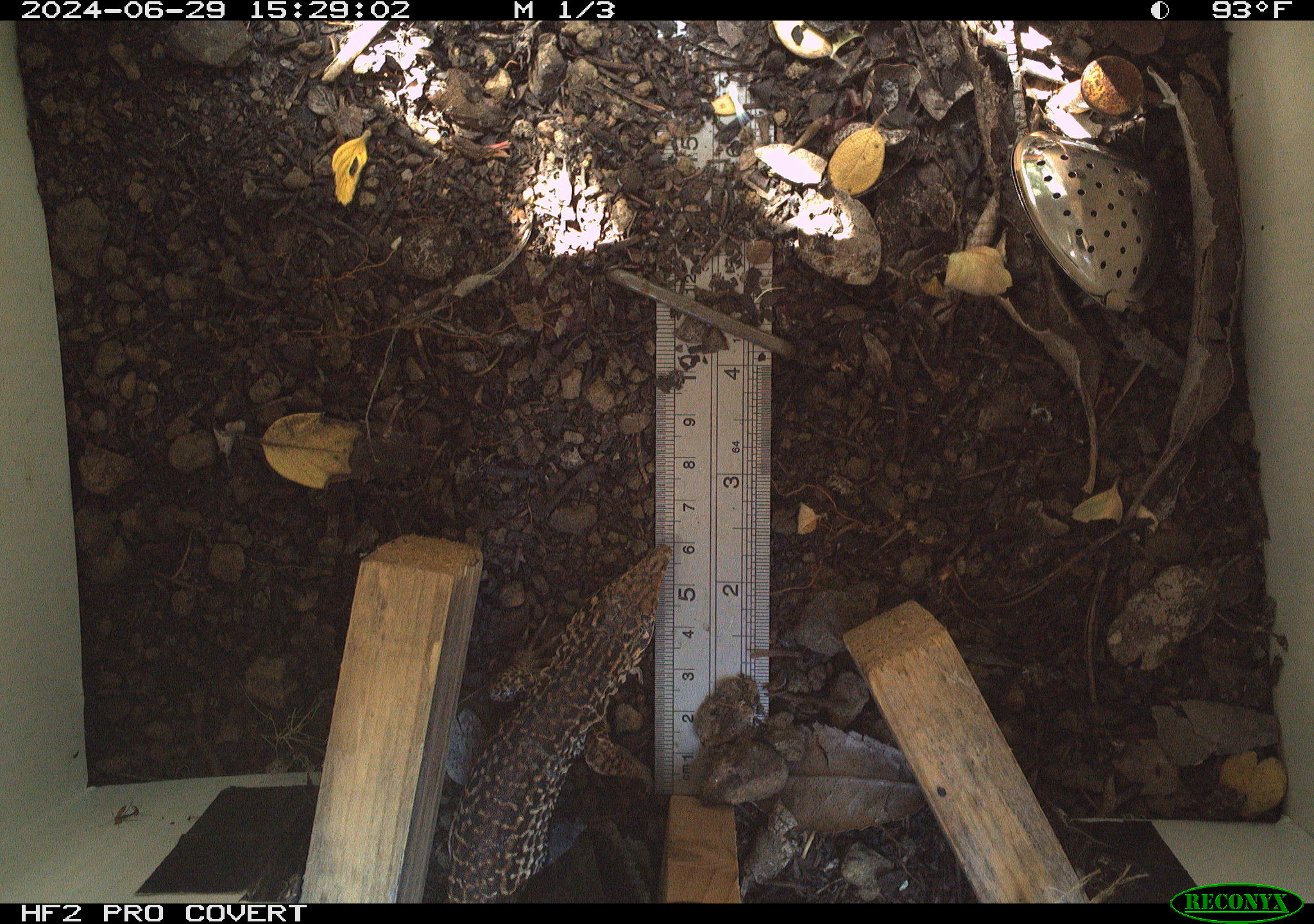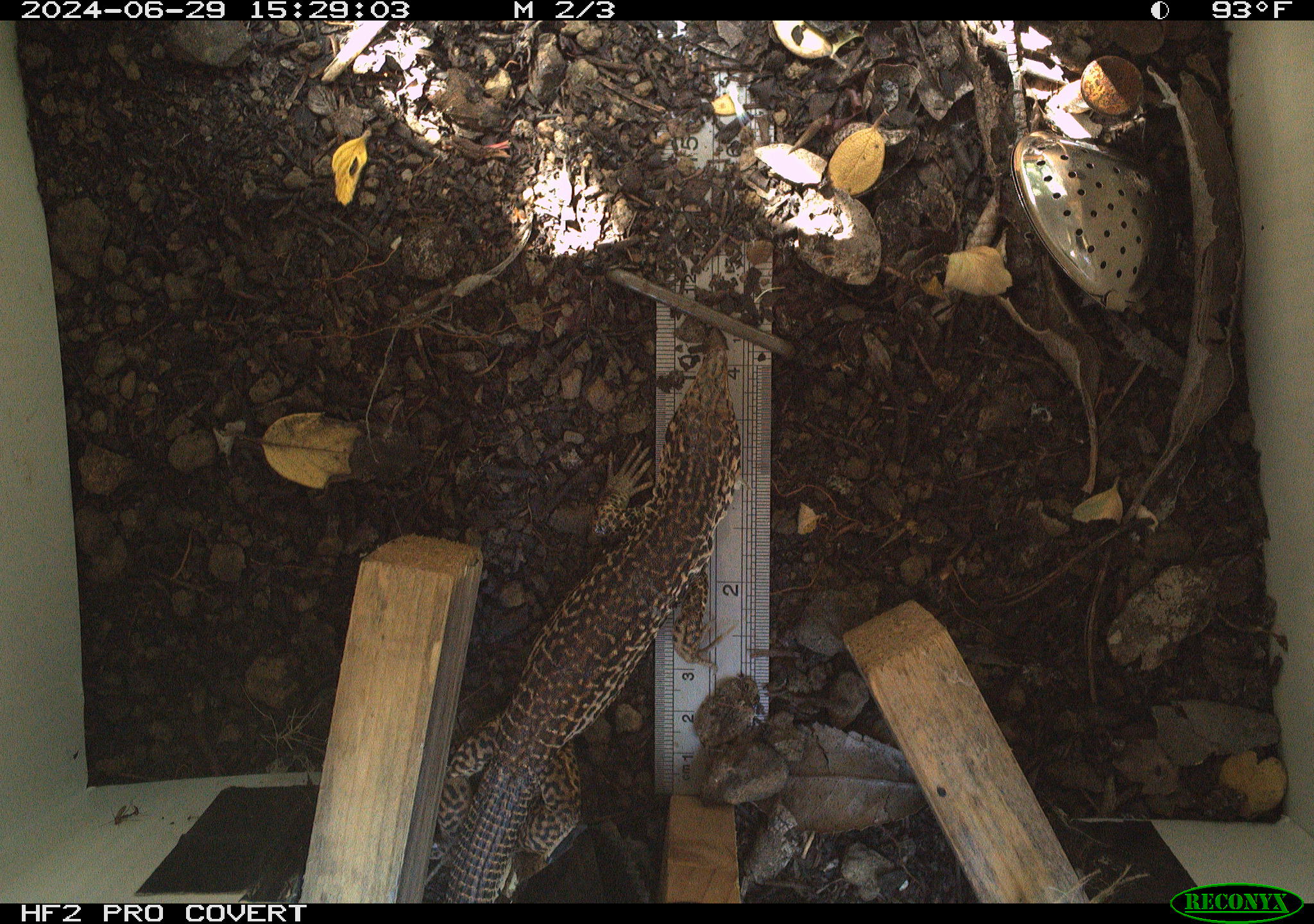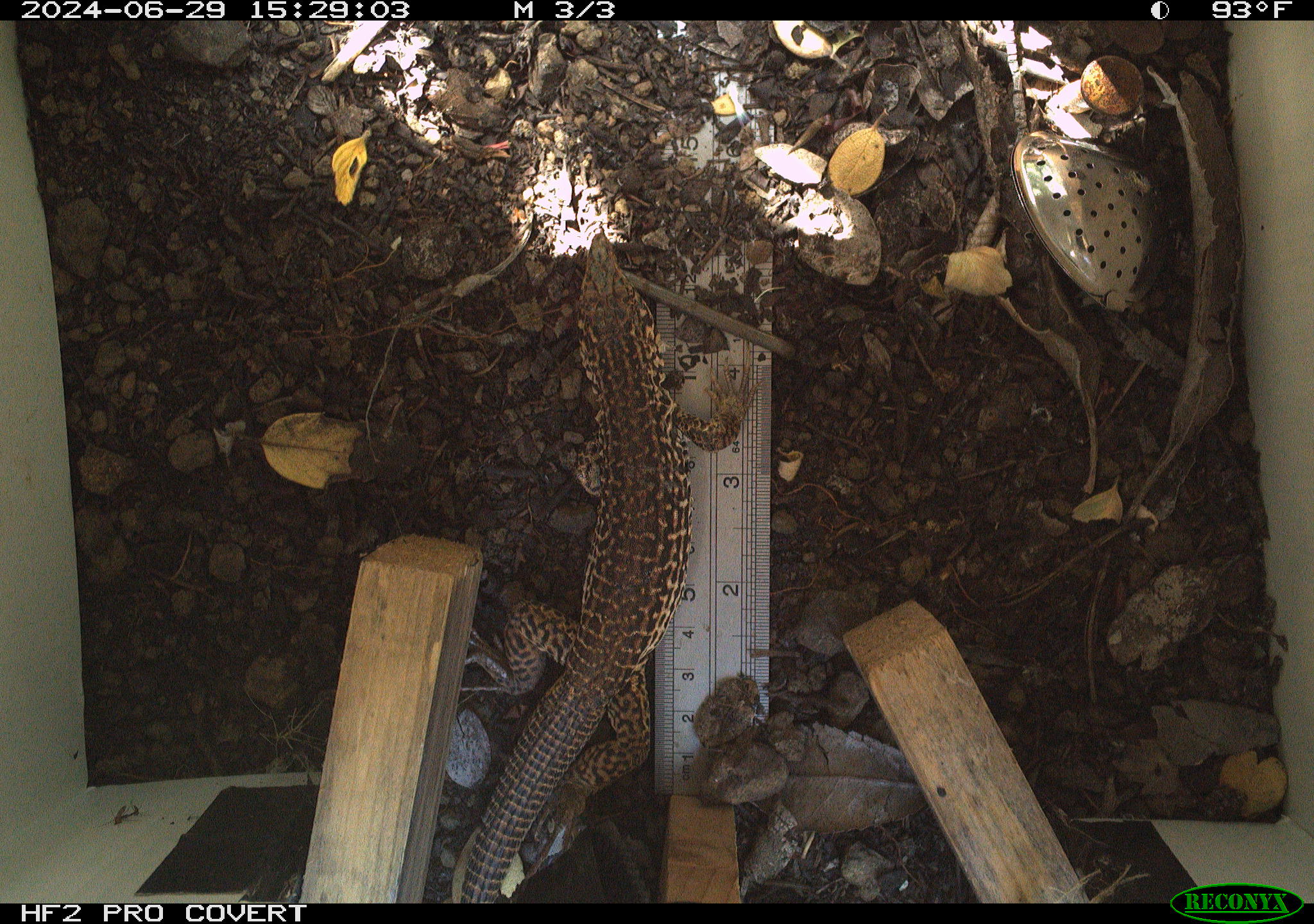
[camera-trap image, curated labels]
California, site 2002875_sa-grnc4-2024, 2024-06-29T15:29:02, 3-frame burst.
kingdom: Animalia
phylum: Chordata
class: Reptilia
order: Squamata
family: Teiidae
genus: Aspidoscelis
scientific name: Aspidoscelis tigris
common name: western whiptail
Western whiptail (Aspidoscelis tigris).